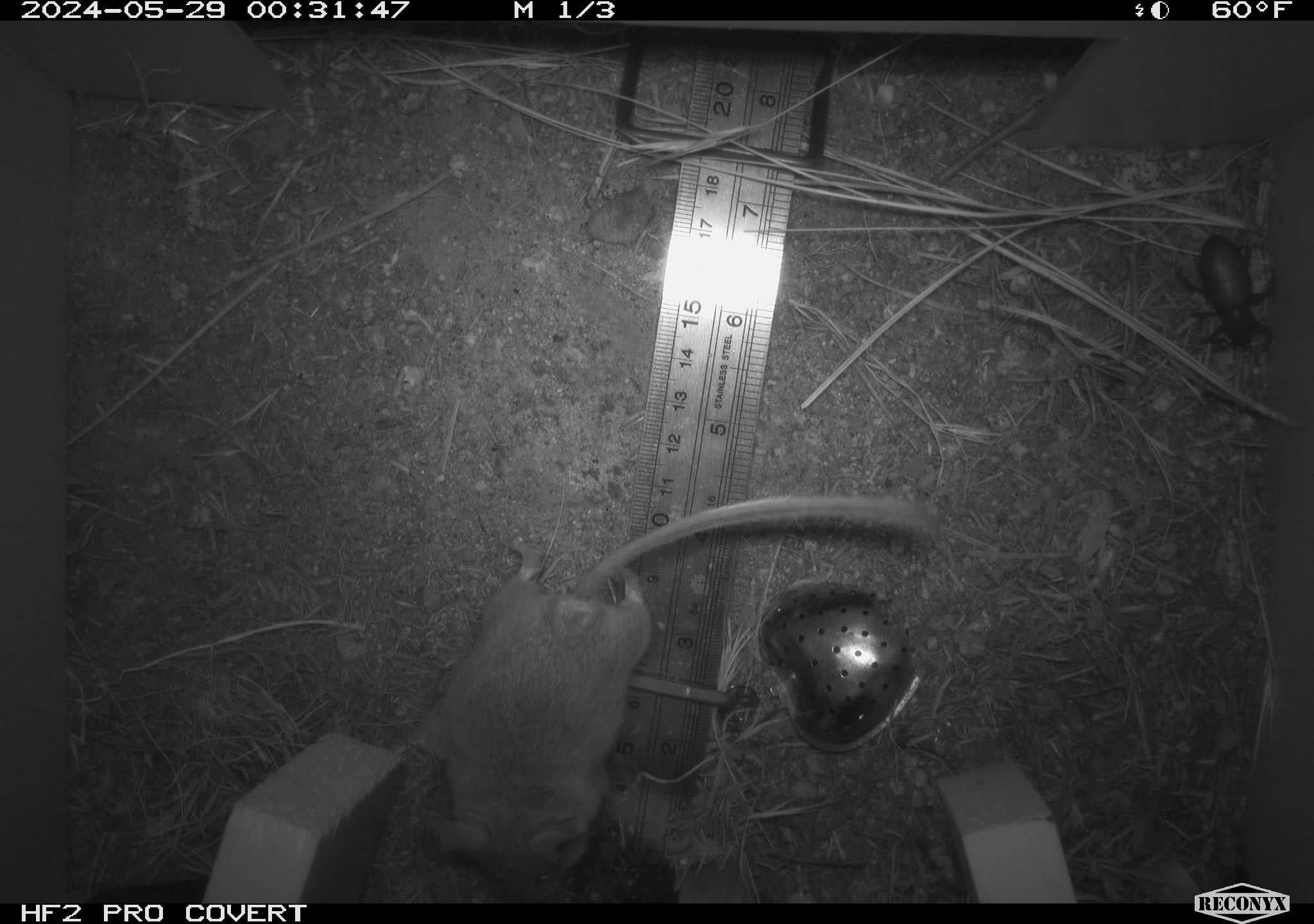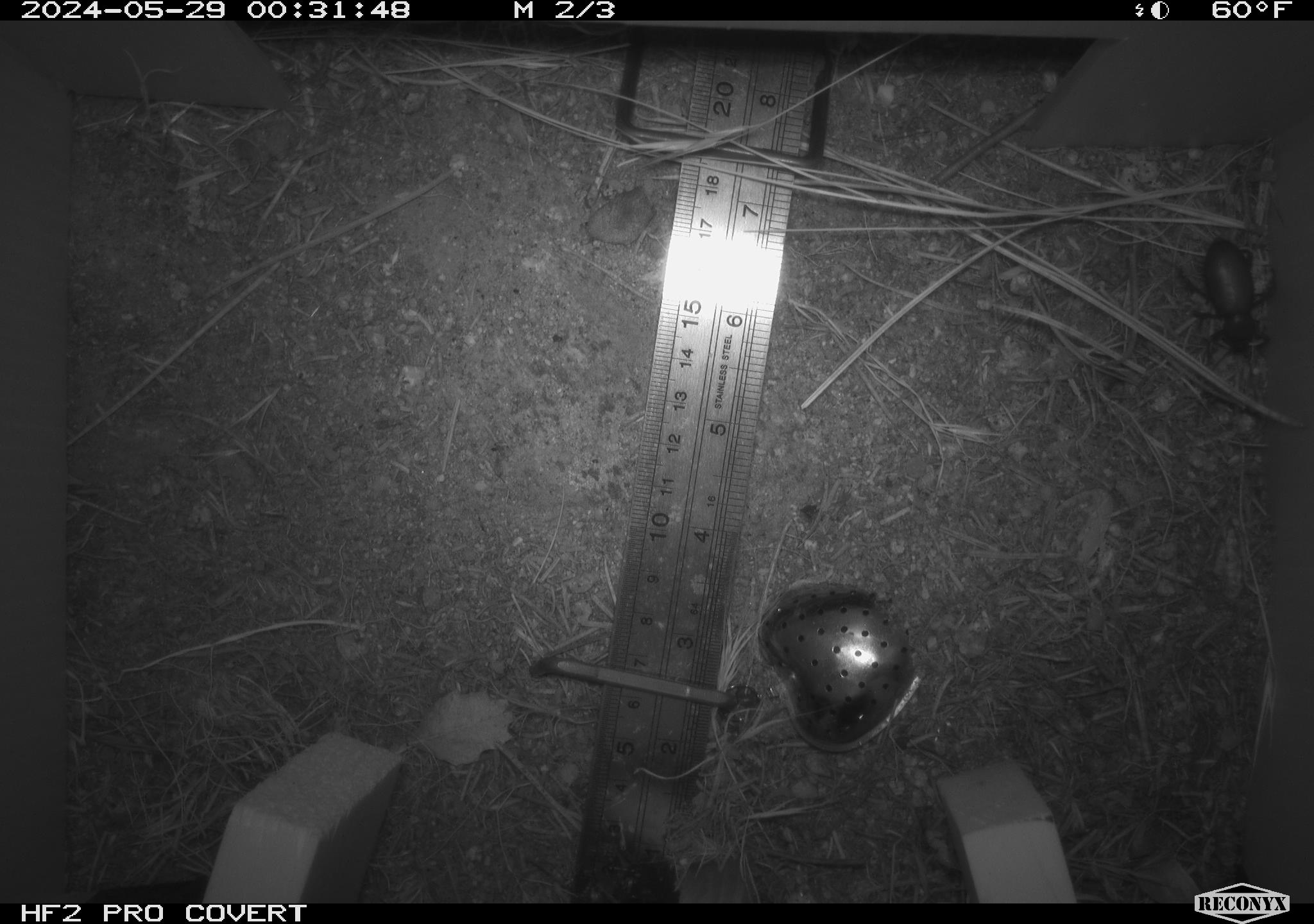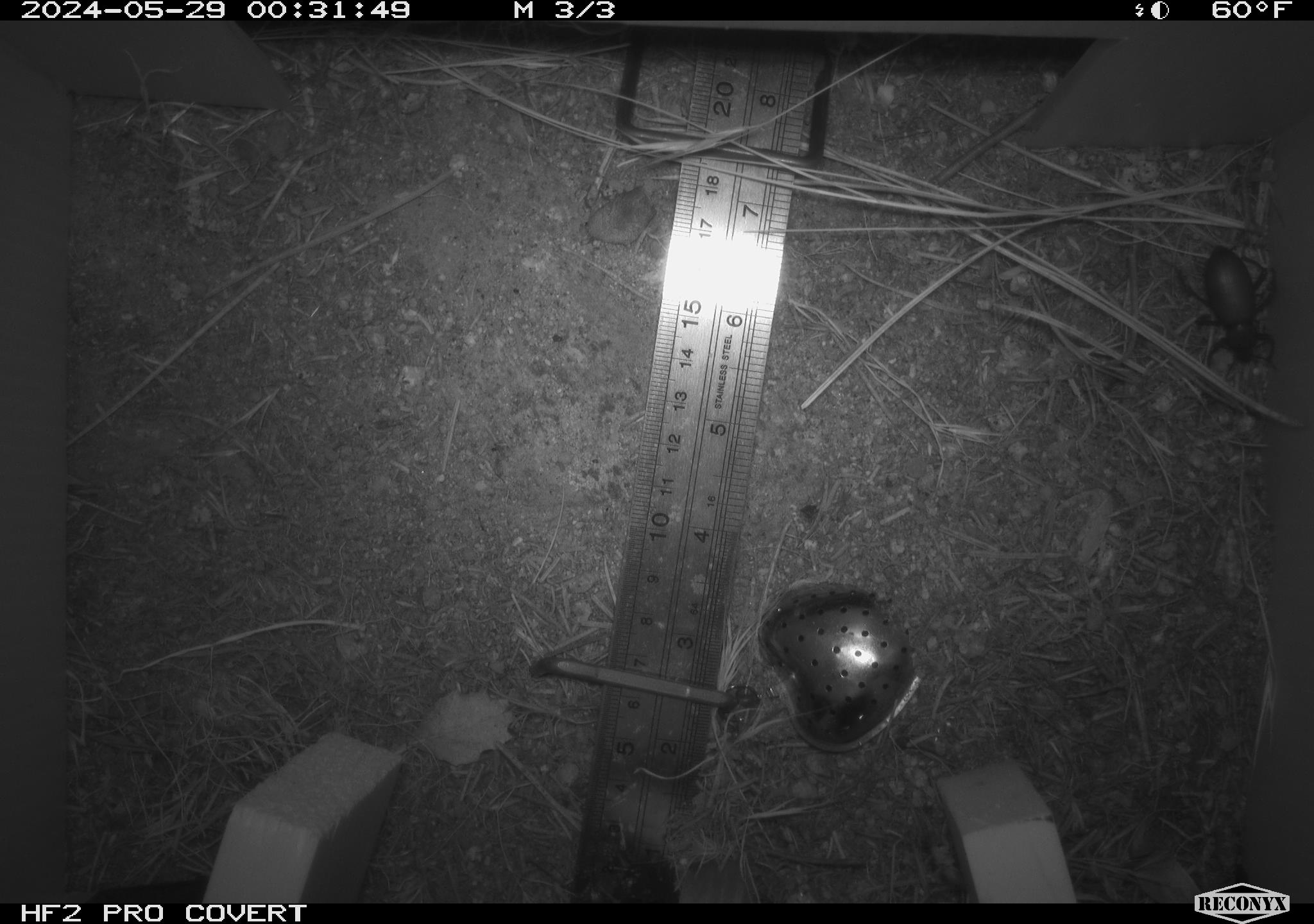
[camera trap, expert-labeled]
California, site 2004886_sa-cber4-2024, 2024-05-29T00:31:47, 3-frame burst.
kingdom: Animalia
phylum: Chordata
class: Mammalia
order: Rodentia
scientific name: Rodentia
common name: mouse species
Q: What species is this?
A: Mouse species (Rodentia).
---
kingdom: Animalia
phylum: Arthropoda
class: Insecta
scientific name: Insecta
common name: insect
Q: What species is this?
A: Insect (Insecta).